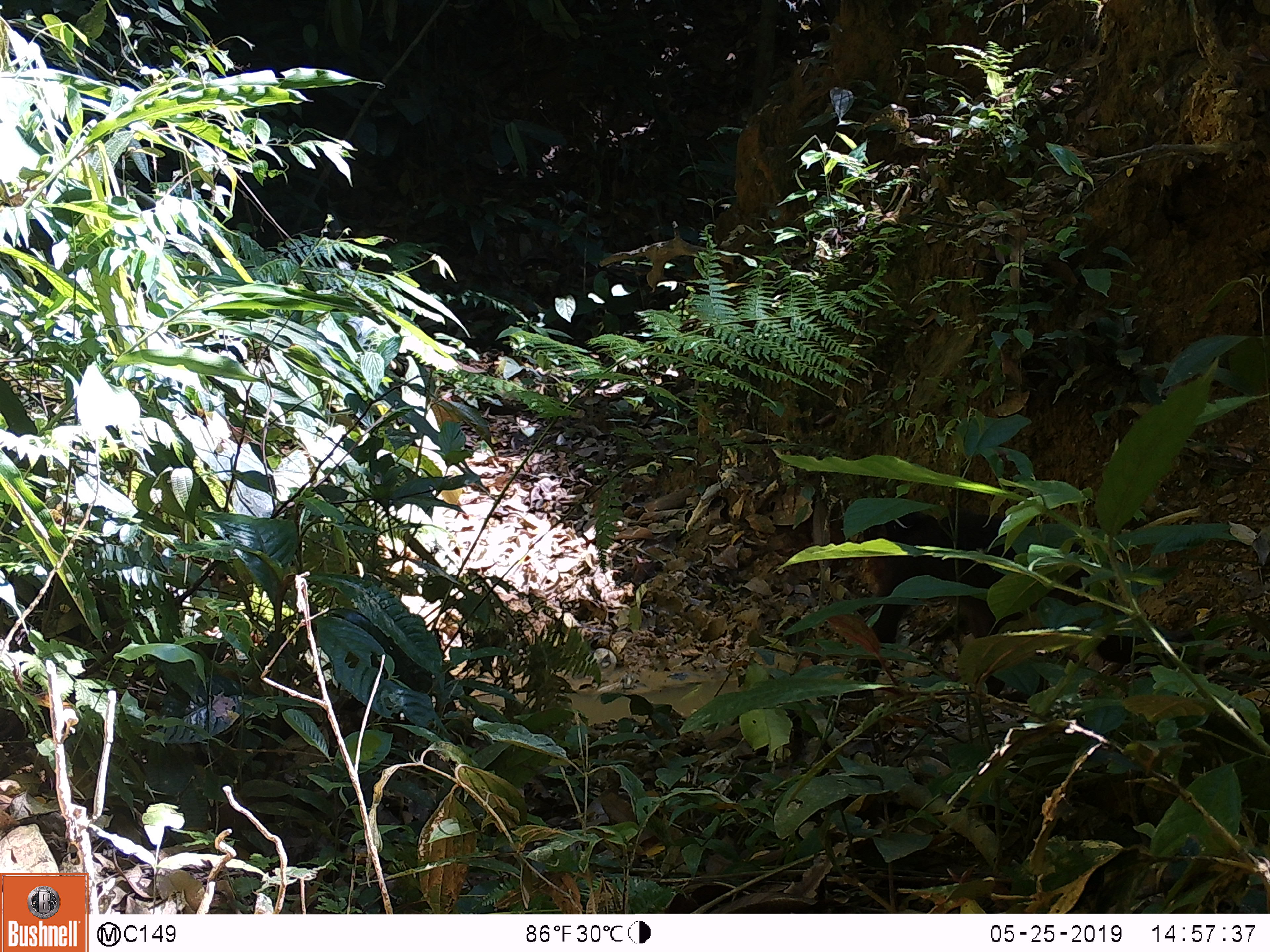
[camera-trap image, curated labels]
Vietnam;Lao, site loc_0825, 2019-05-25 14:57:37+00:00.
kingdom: Animalia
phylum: Chordata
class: Mammalia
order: Primates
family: Cercopithecidae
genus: Macaca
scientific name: Macaca arctoides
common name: stump-tailed macaque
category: stump tailed macaque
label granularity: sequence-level